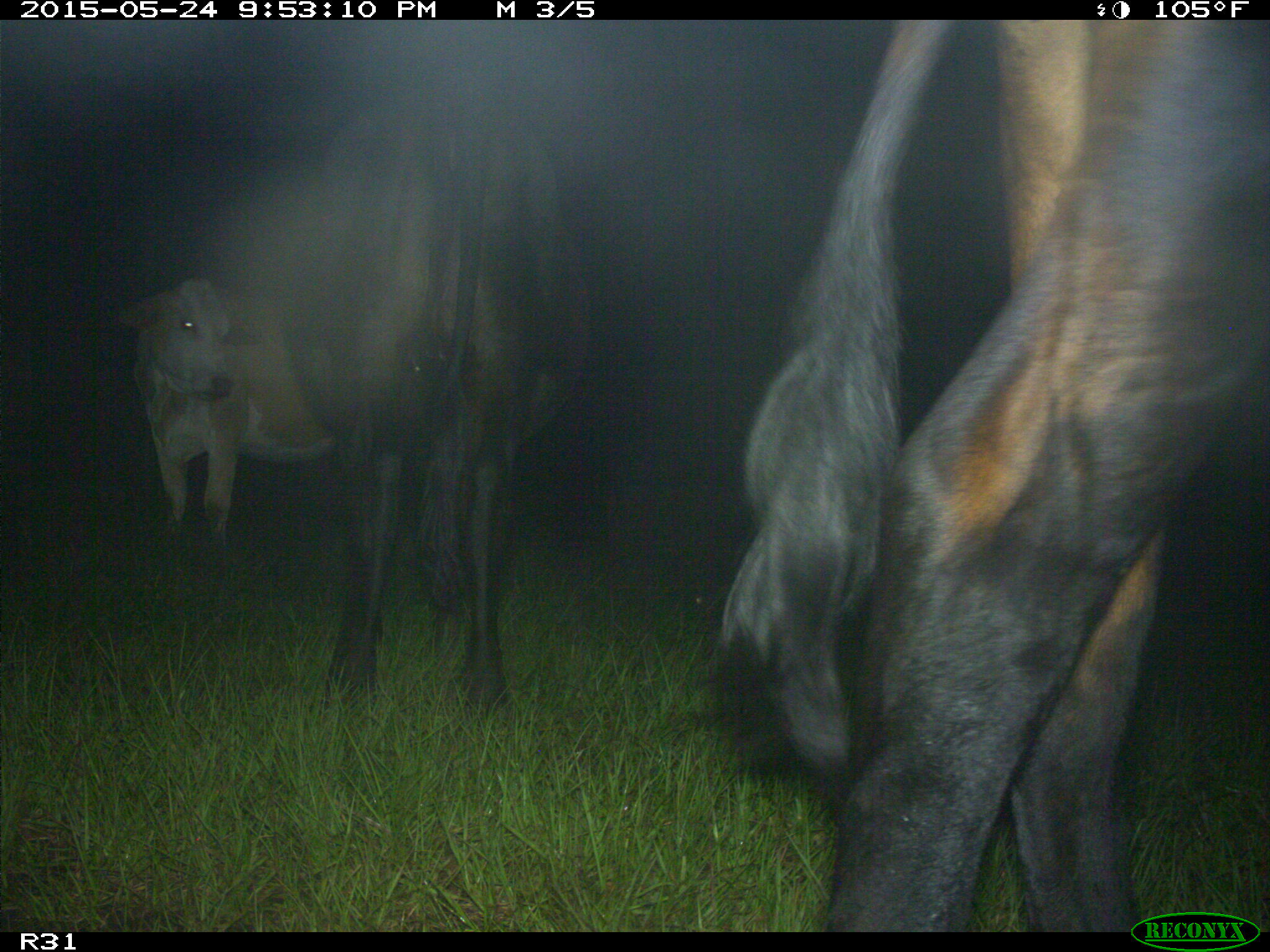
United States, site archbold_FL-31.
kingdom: Animalia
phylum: Chordata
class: Mammalia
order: Artiodactyla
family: Bovidae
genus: Bos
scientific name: Bos taurus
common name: domestic cow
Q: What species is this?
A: Bos taurus (domestic cow).